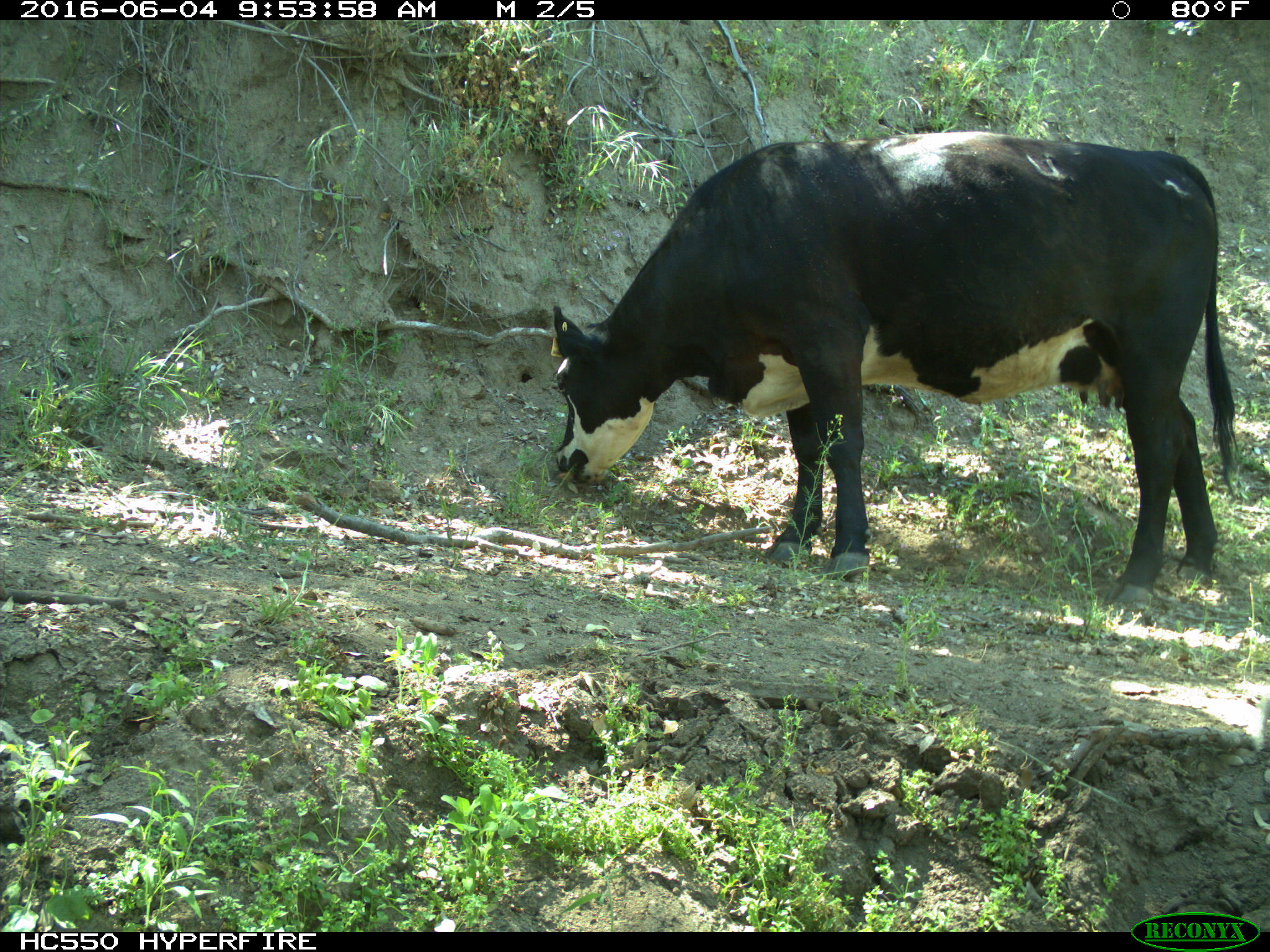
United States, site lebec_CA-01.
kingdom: Animalia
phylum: Chordata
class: Mammalia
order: Artiodactyla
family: Bovidae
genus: Bos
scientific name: Bos taurus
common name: domestic cow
Bos taurus (domestic cow).